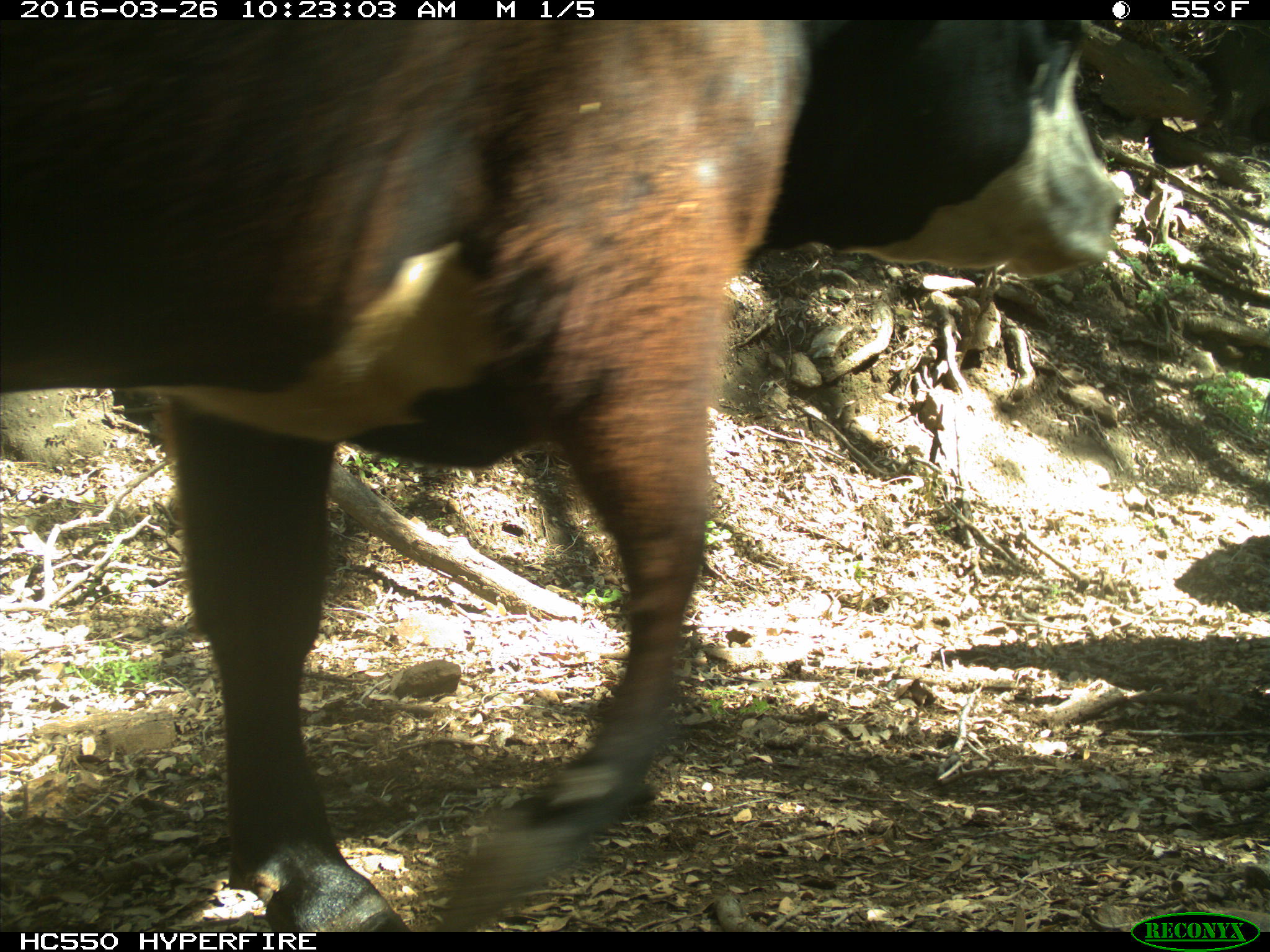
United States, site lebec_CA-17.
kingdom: Animalia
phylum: Chordata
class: Mammalia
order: Artiodactyla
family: Bovidae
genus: Bos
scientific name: Bos taurus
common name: domestic cow